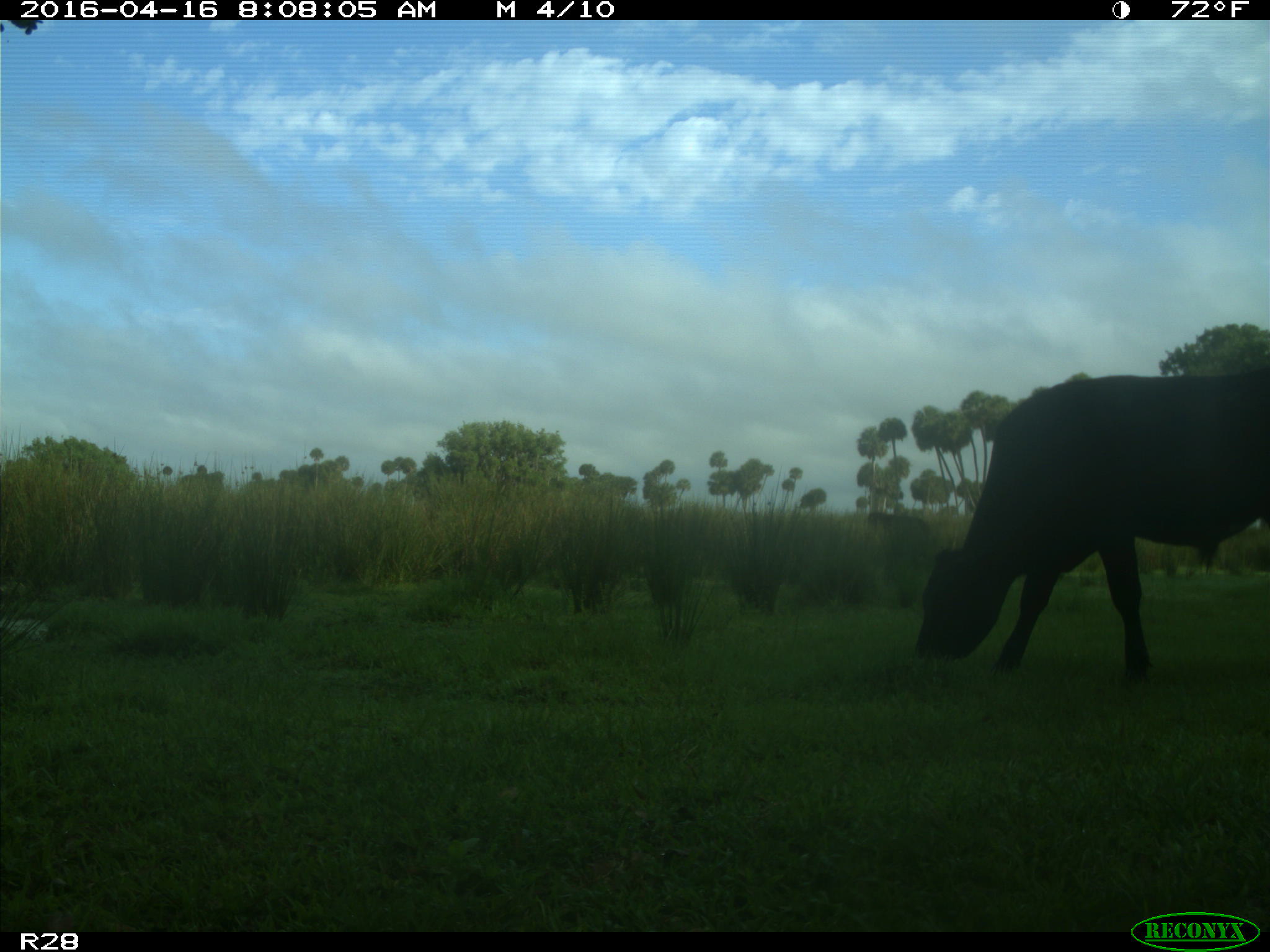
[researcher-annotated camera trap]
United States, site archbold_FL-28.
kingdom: Animalia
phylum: Chordata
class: Mammalia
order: Artiodactyla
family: Bovidae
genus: Bos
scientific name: Bos taurus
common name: domestic cow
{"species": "Bos taurus (domestic cow)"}